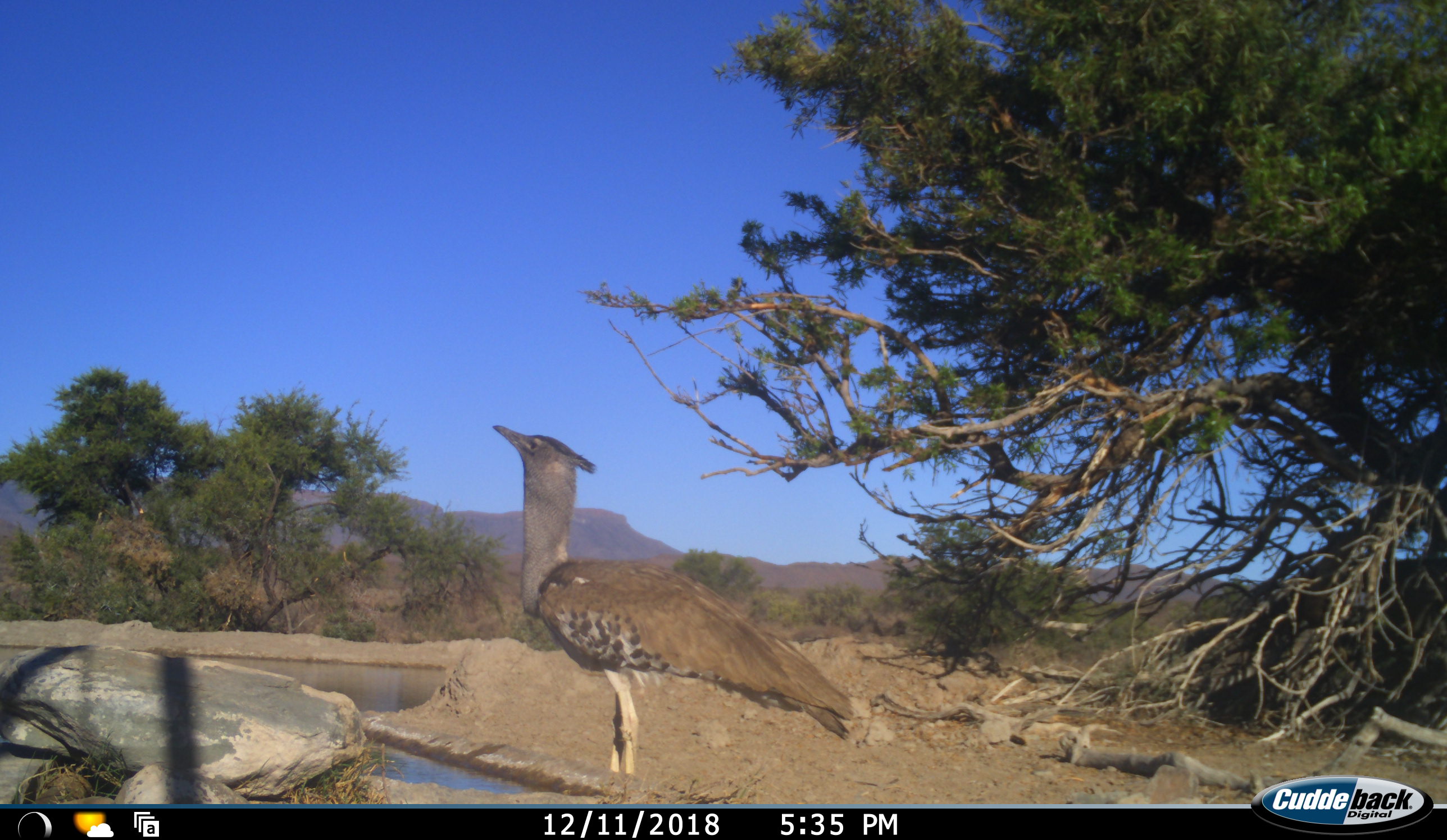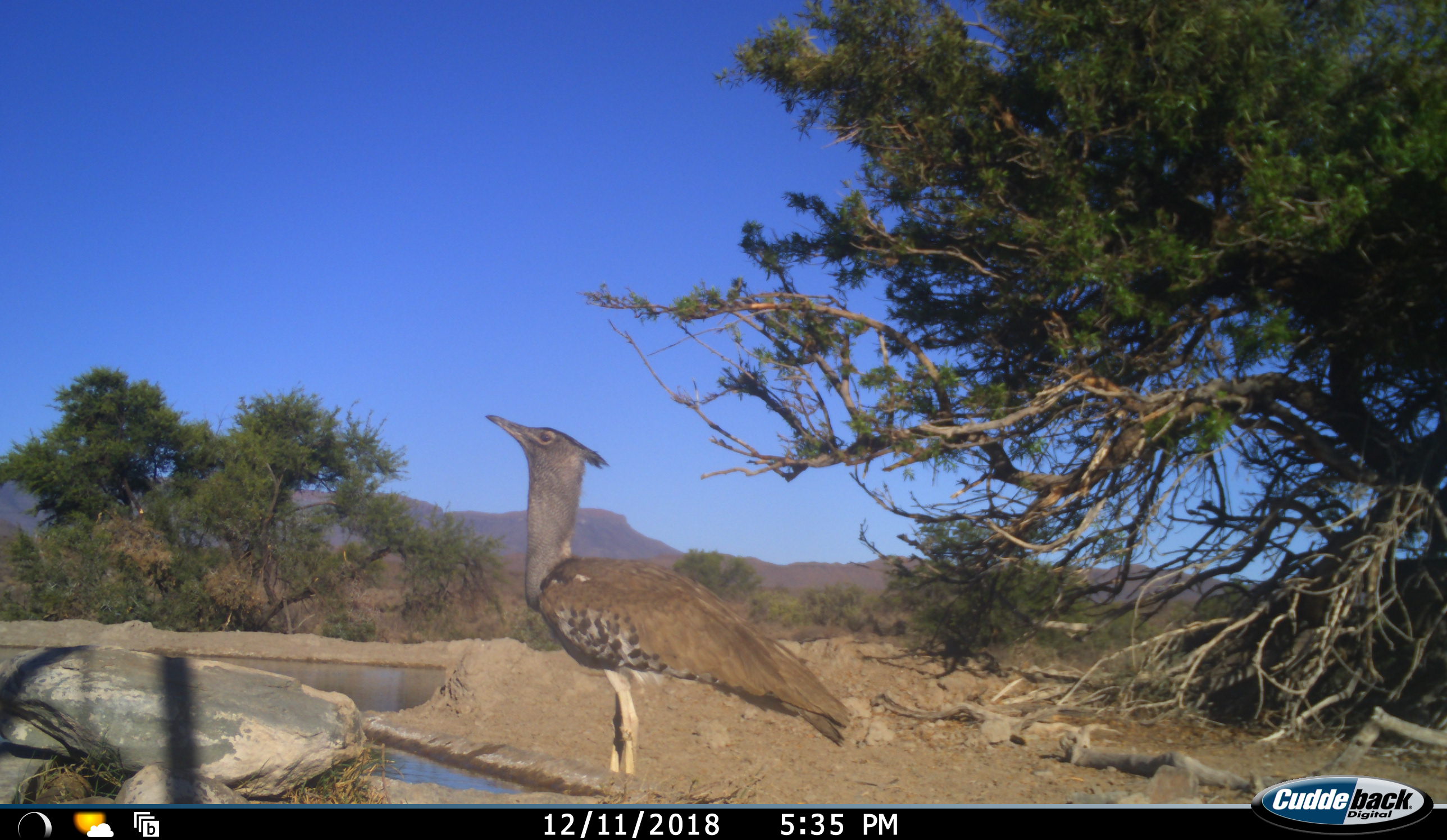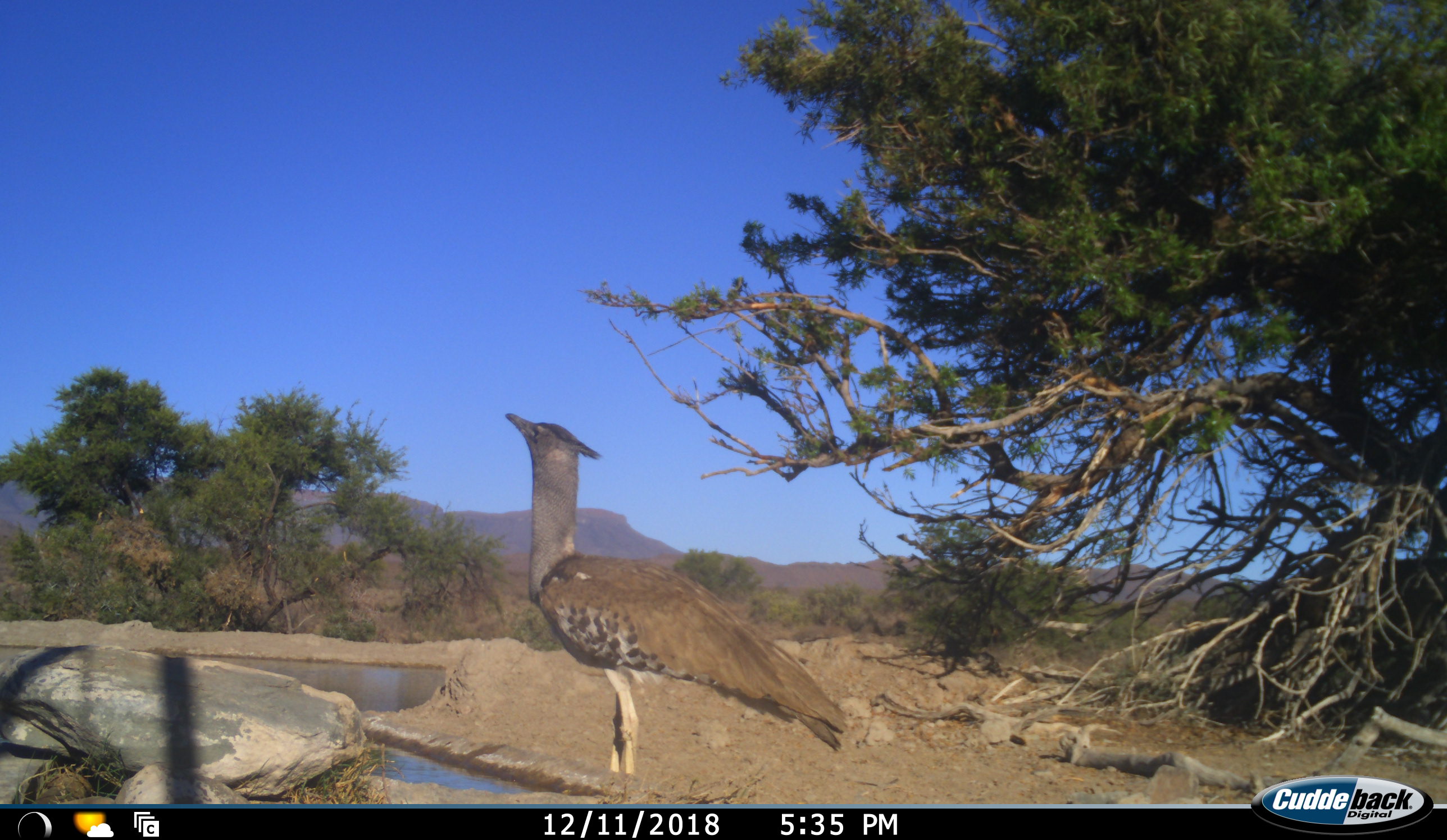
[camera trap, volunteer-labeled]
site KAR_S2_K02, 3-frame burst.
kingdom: Animalia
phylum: Chordata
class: Aves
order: Otidiformes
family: Otididae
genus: Ardeotis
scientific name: Ardeotis kori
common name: kori bustard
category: bustardkori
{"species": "bustardkori (kori bustard) (Ardeotis kori)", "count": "1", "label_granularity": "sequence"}